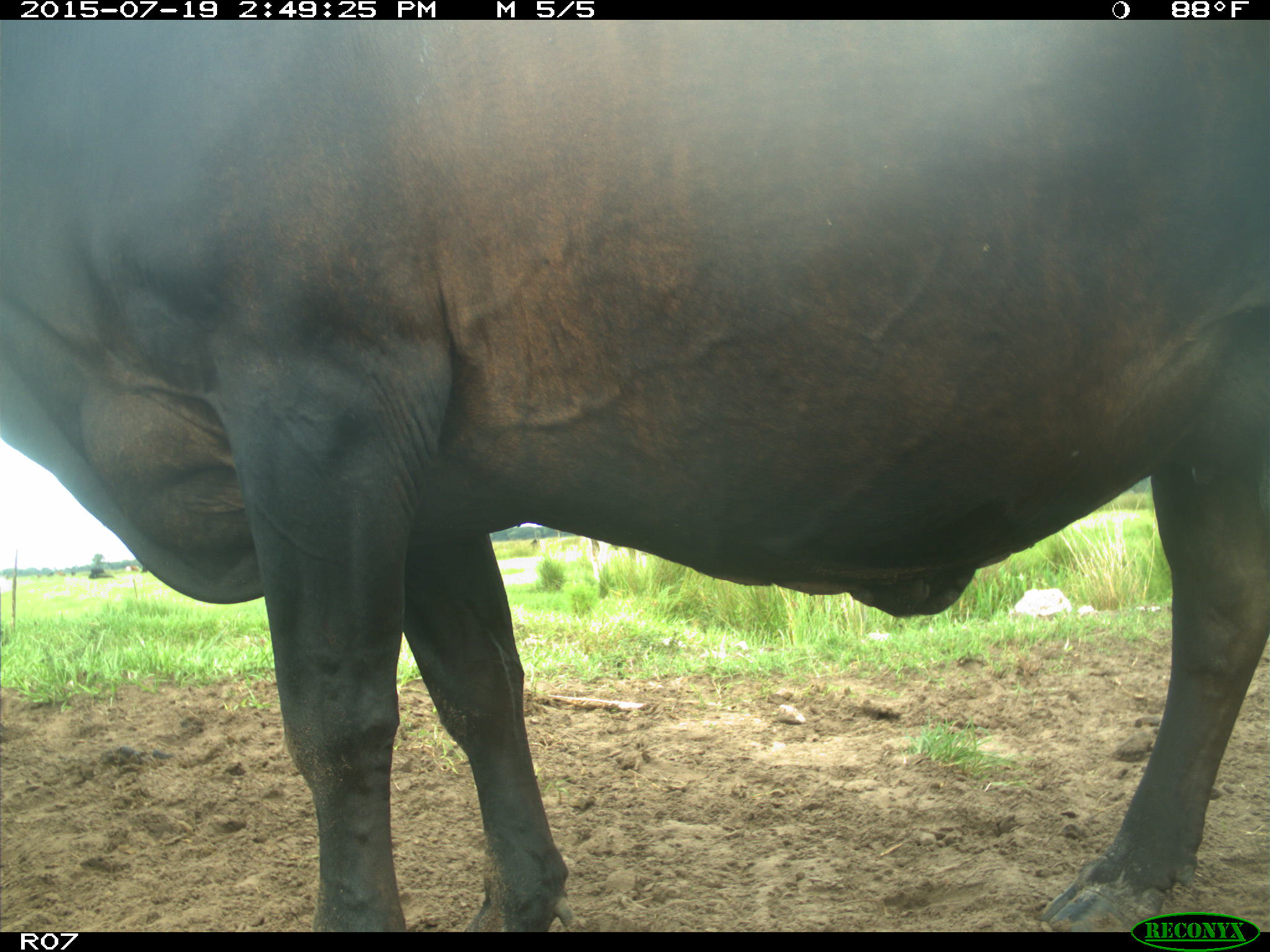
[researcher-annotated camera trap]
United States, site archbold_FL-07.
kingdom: Animalia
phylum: Chordata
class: Mammalia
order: Artiodactyla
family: Bovidae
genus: Bos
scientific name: Bos taurus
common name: domestic cow